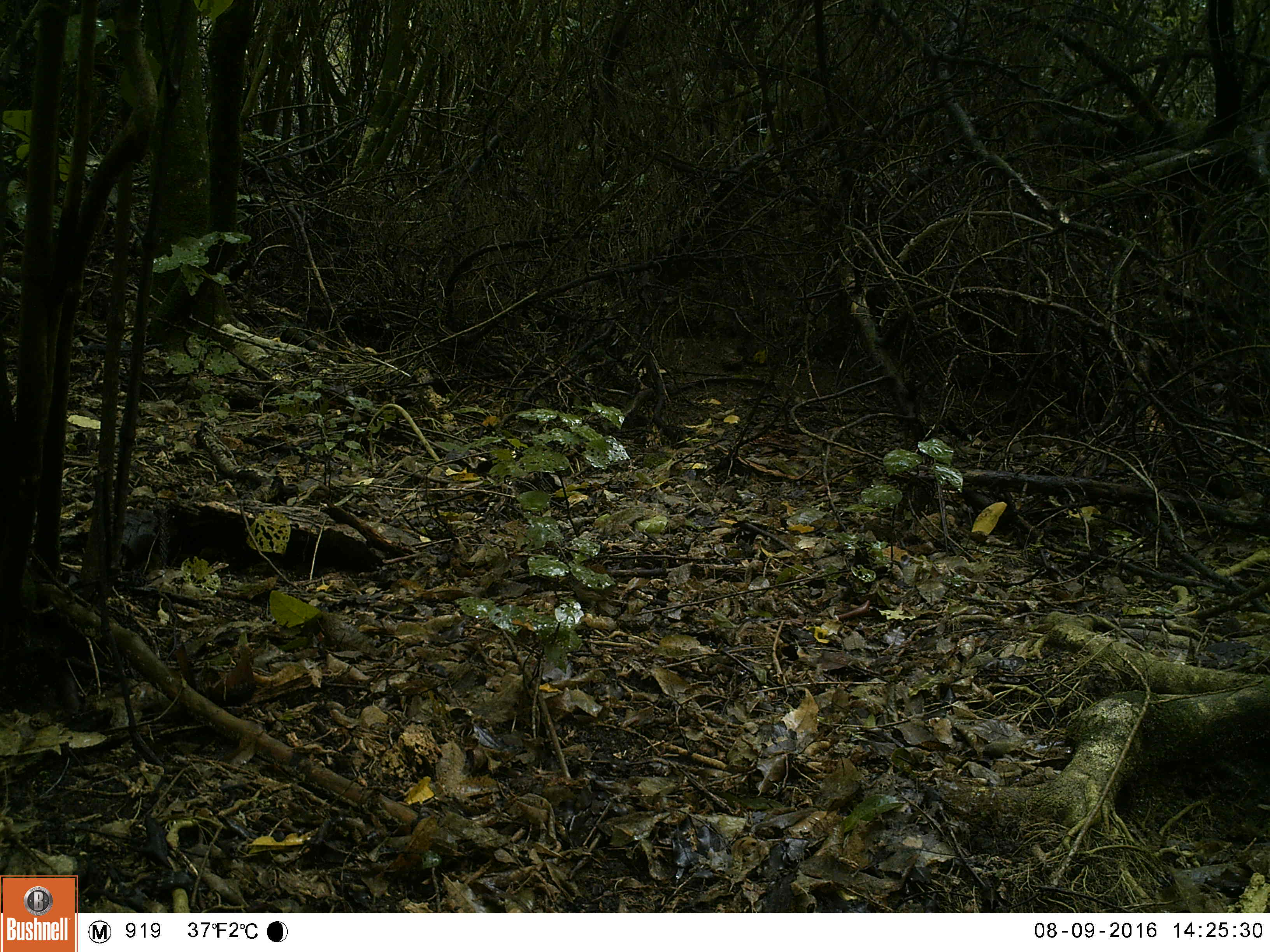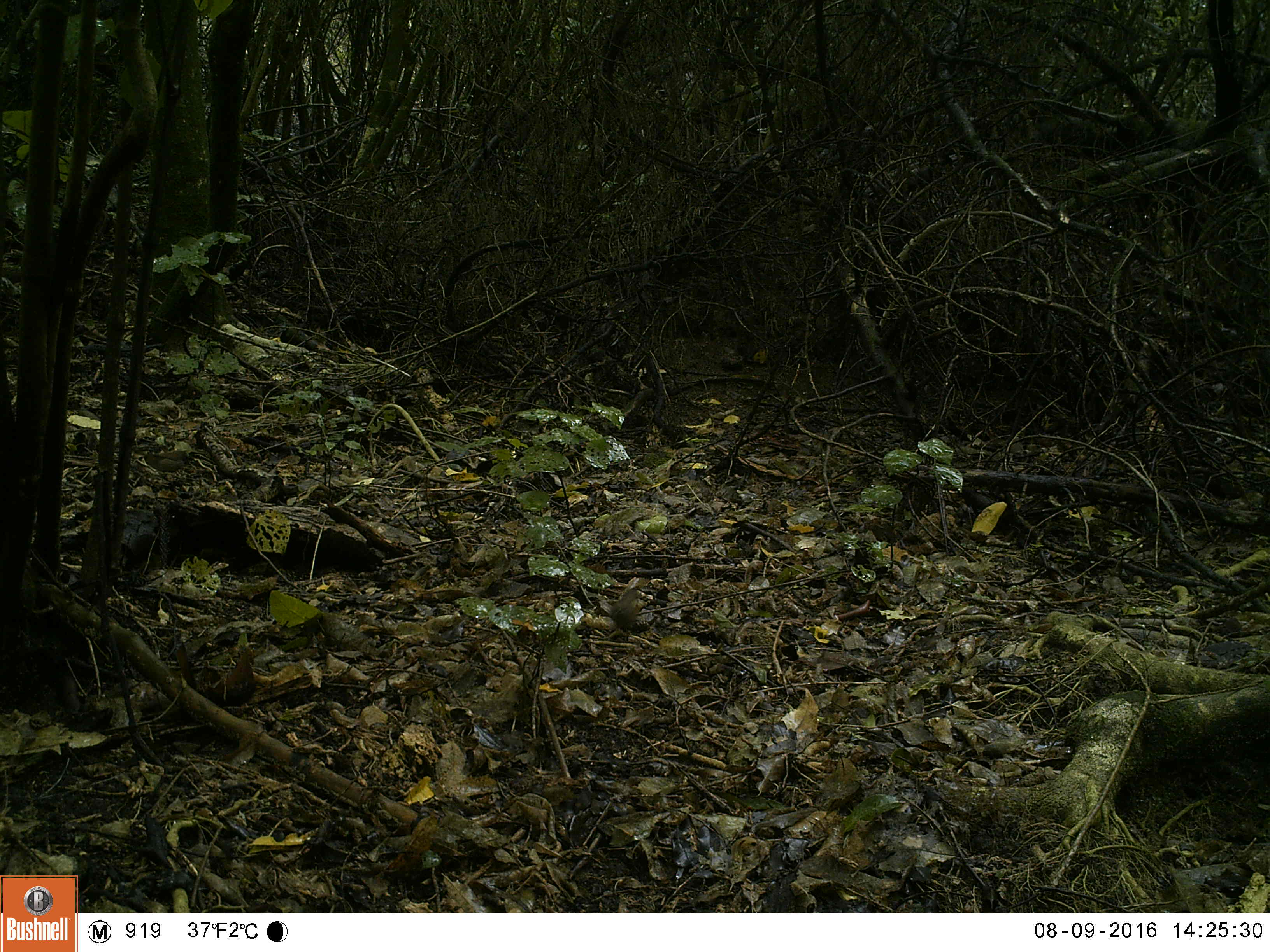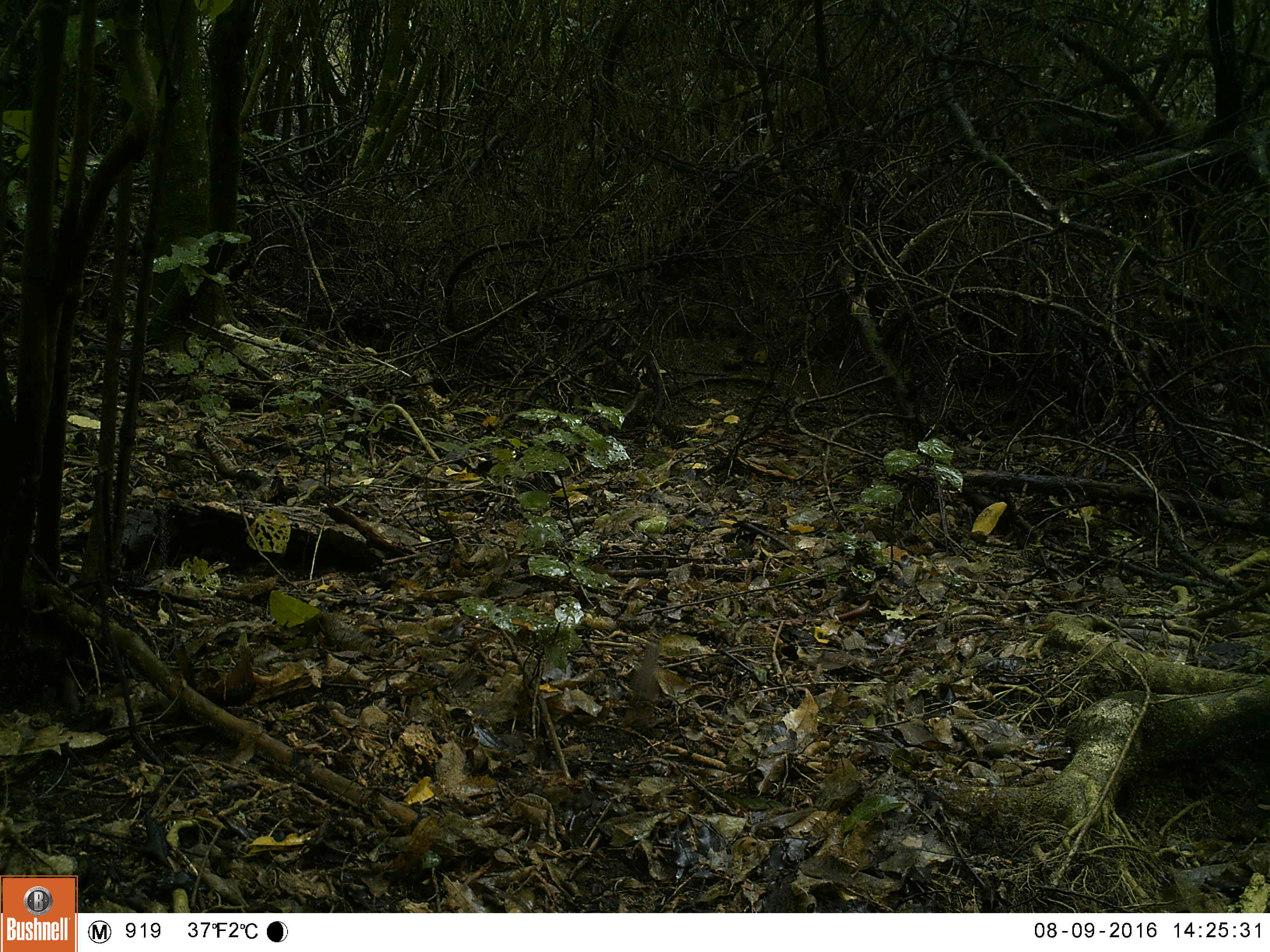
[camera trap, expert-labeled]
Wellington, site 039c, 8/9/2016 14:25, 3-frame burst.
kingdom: Animalia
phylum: Chordata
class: Aves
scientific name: Aves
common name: bird